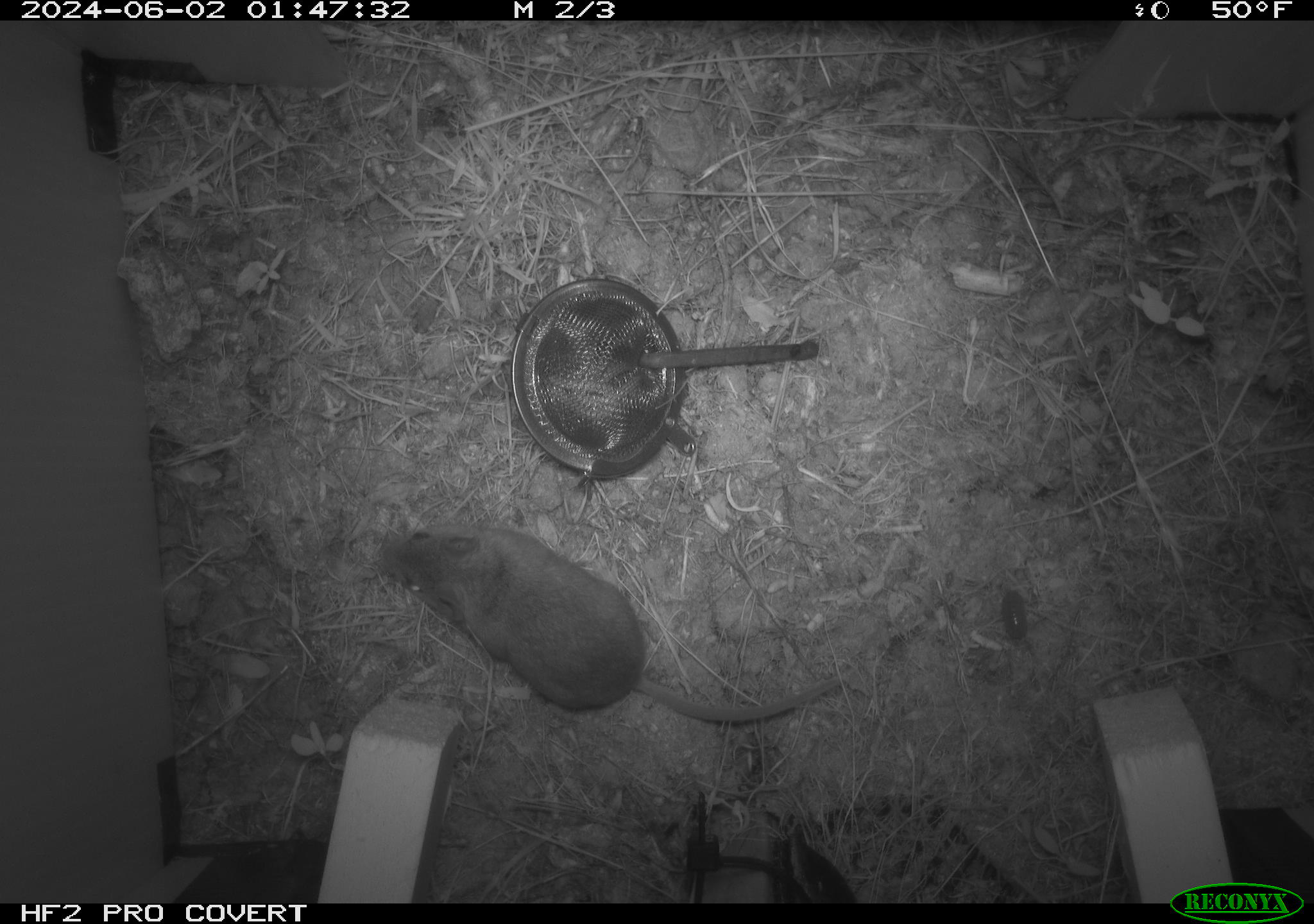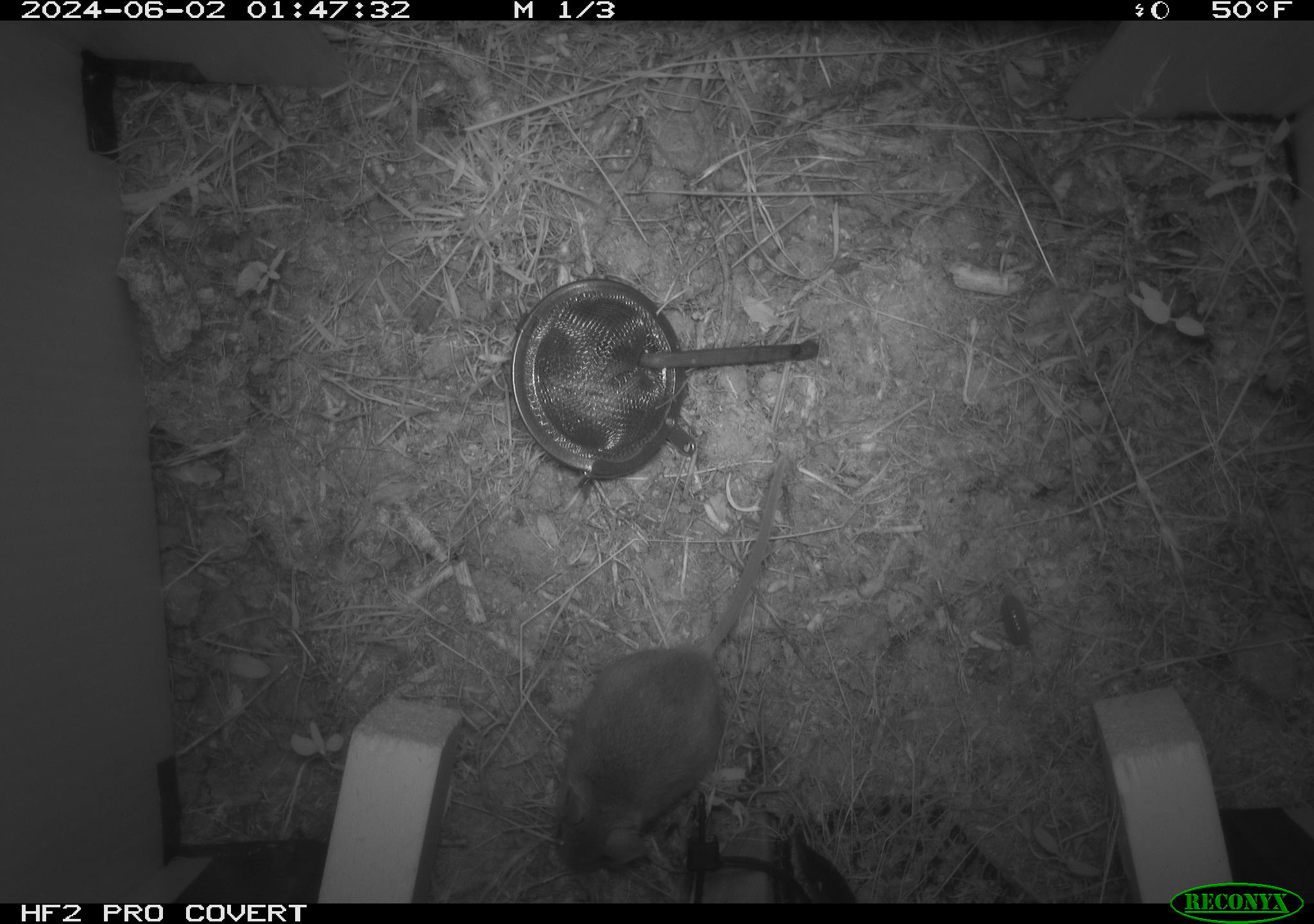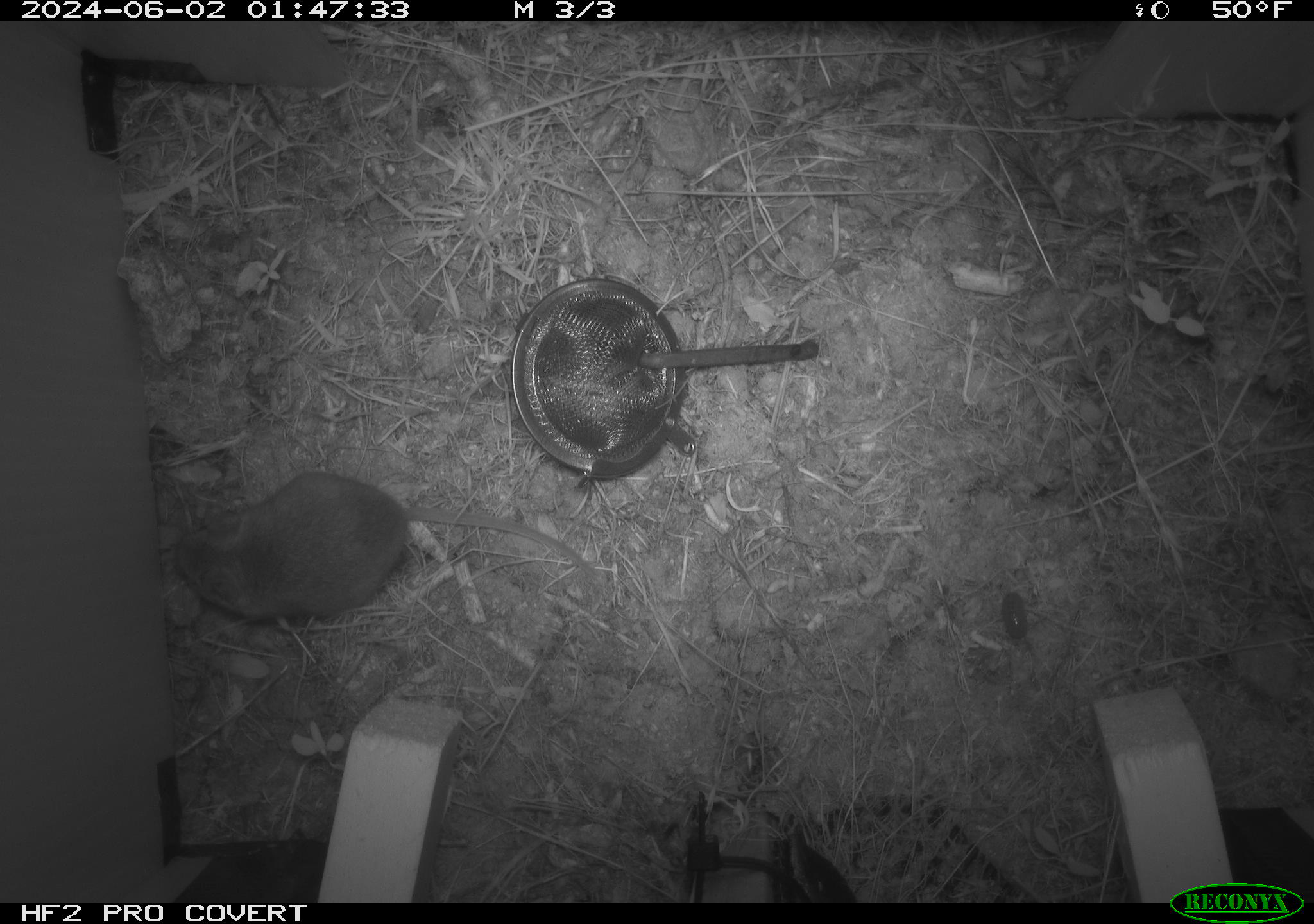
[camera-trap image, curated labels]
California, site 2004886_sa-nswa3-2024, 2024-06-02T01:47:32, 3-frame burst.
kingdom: Animalia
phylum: Chordata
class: Mammalia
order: Rodentia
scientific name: Rodentia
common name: rodent